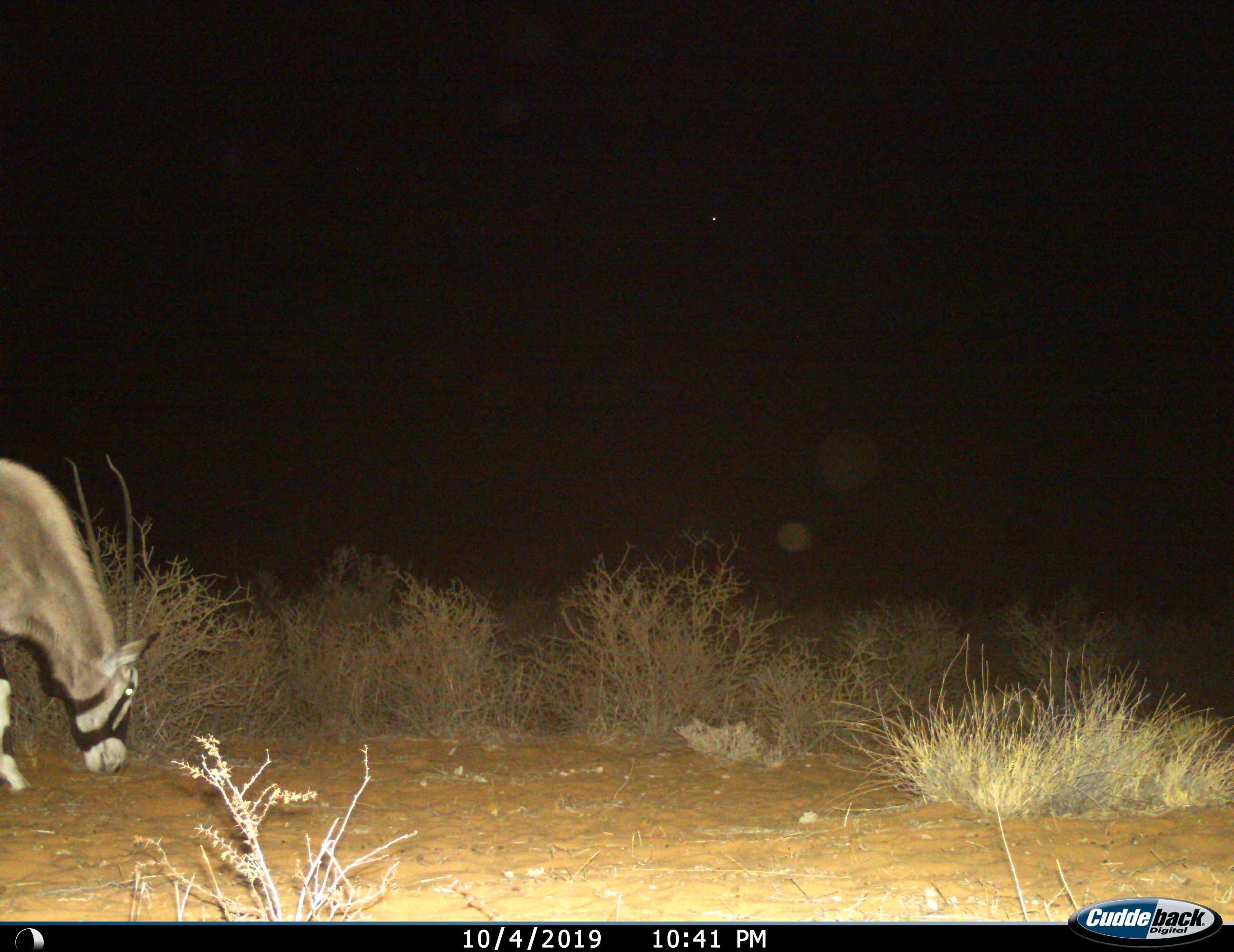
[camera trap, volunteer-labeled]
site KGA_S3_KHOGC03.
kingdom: Animalia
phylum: Chordata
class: Mammalia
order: Artiodactyla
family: Bovidae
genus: Oryx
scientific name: Oryx gazella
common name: gemsbok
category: oryx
Oryx (gemsbok) (Oryx gazella), count 1. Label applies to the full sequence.